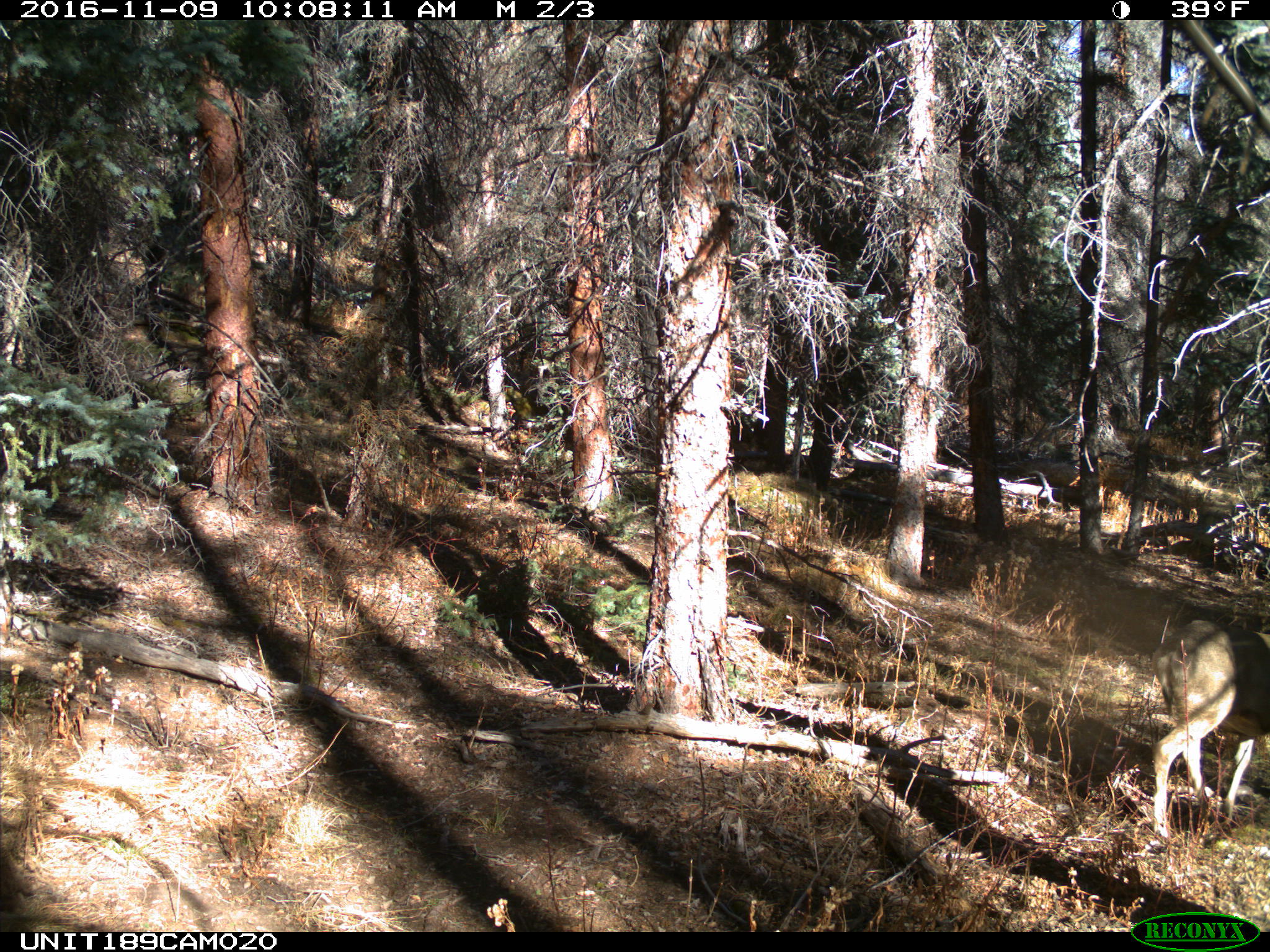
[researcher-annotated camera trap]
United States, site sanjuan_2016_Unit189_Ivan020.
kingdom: Animalia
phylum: Chordata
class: Mammalia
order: Artiodactyla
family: Cervidae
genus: Odocoileus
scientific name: Odocoileus hemionus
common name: mule deer